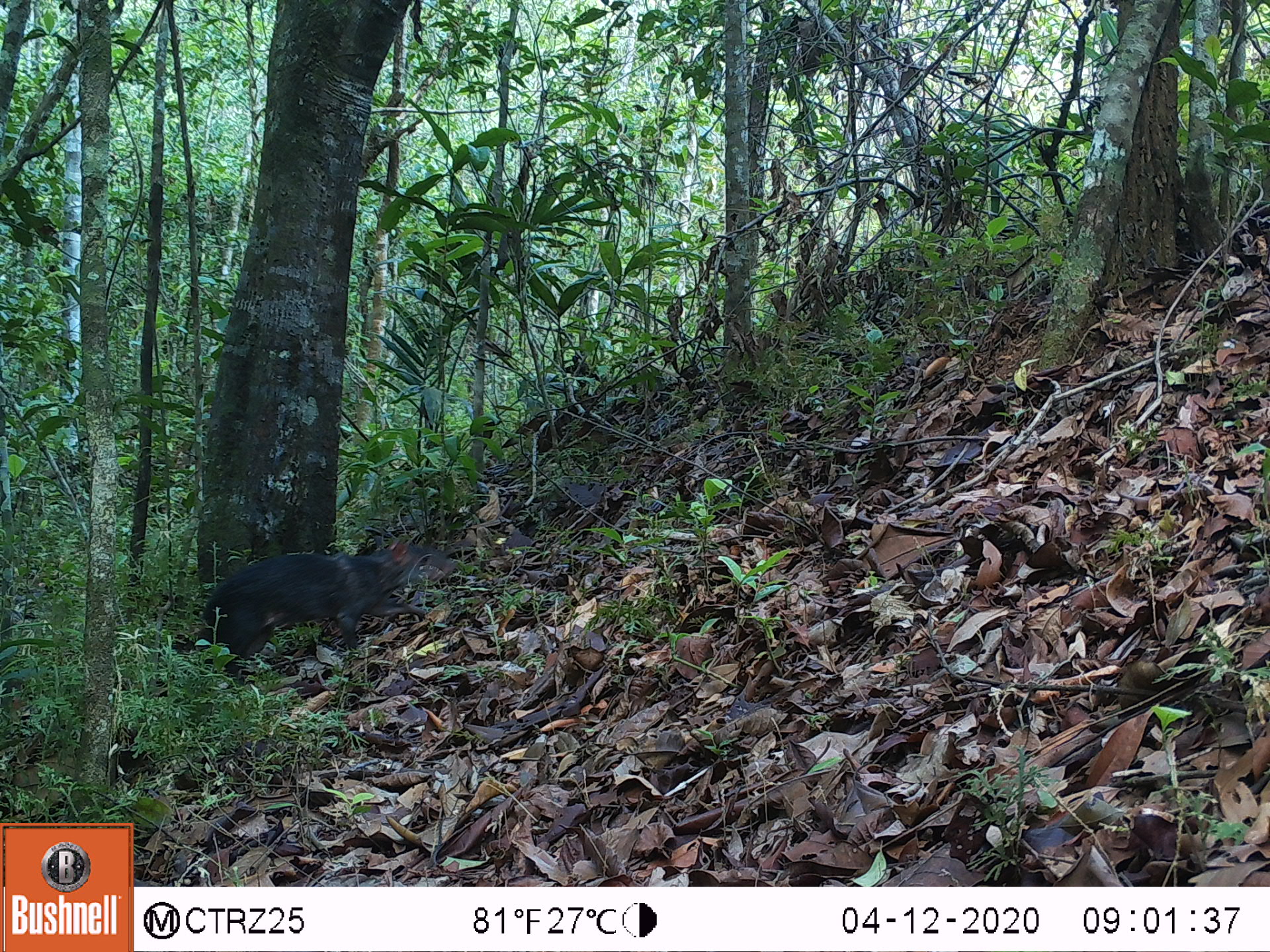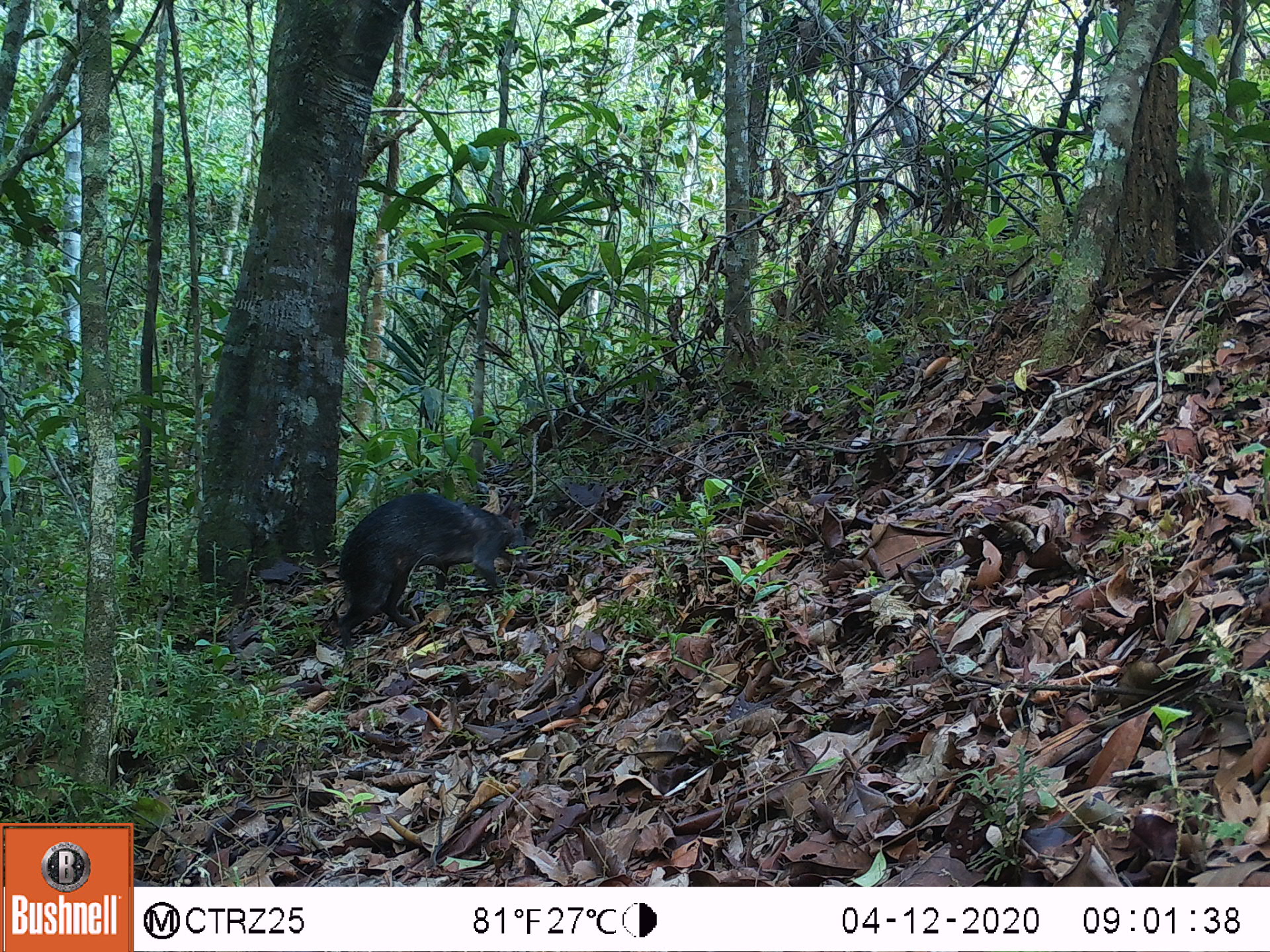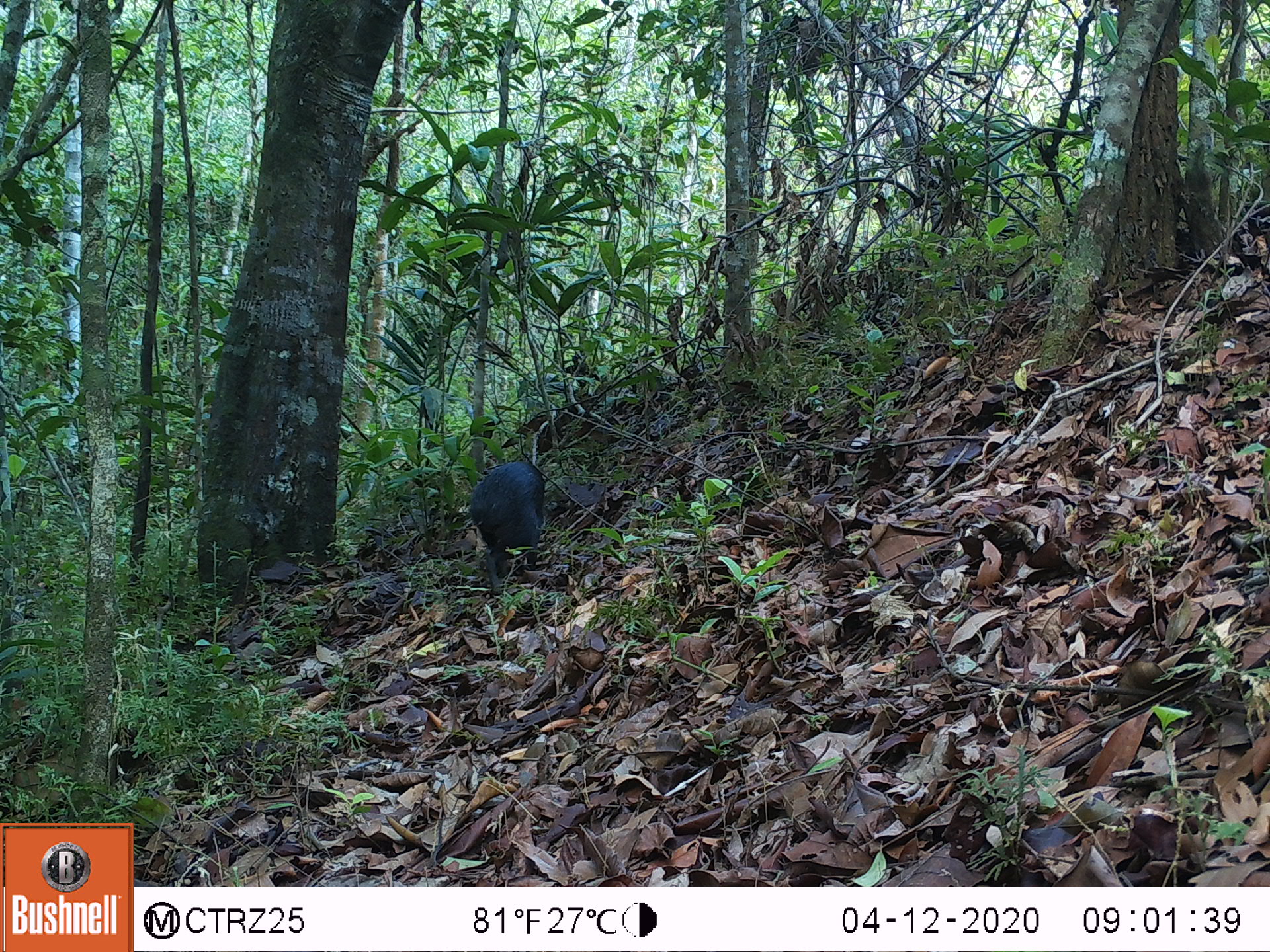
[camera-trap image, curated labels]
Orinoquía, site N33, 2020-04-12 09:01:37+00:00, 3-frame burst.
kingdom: Animalia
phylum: Chordata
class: Mammalia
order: Rodentia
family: Dasyproctidae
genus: Dasyprocta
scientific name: Dasyprocta fuliginosa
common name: black agouti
Black agouti (Dasyprocta fuliginosa).